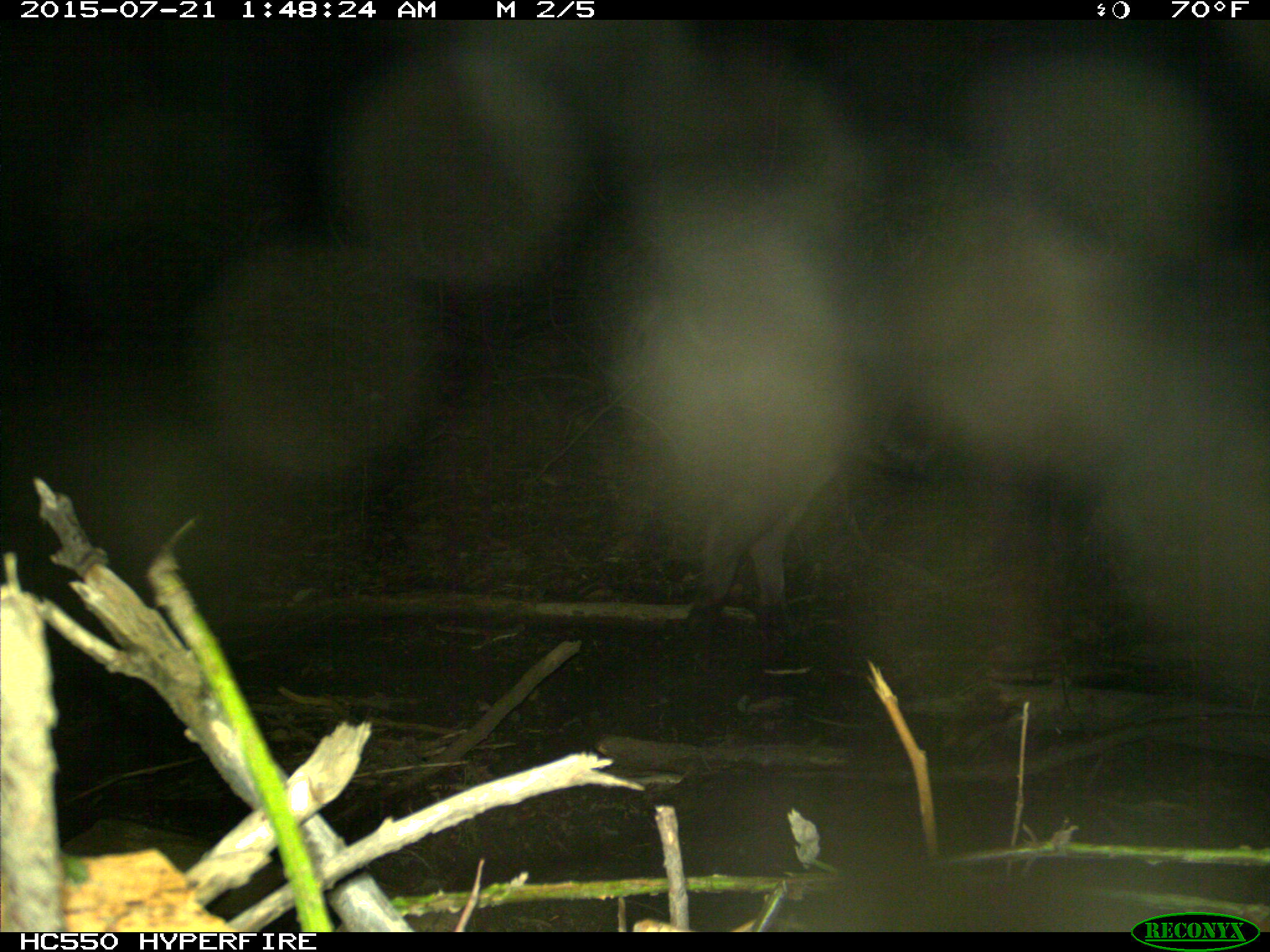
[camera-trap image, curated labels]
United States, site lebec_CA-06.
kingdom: Animalia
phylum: Chordata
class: Mammalia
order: Artiodactyla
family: Suidae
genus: Sus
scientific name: Sus scrofa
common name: wild boar